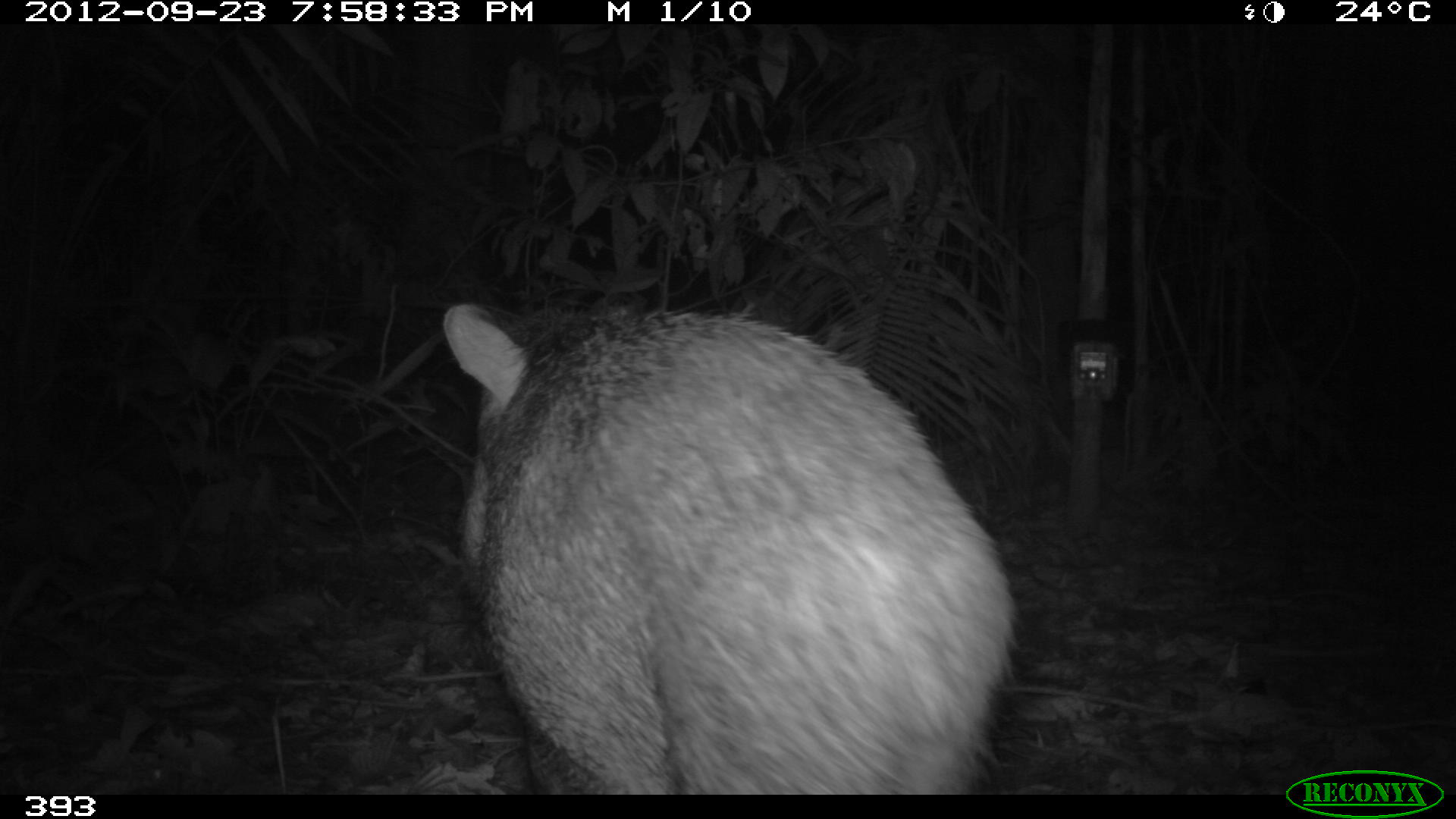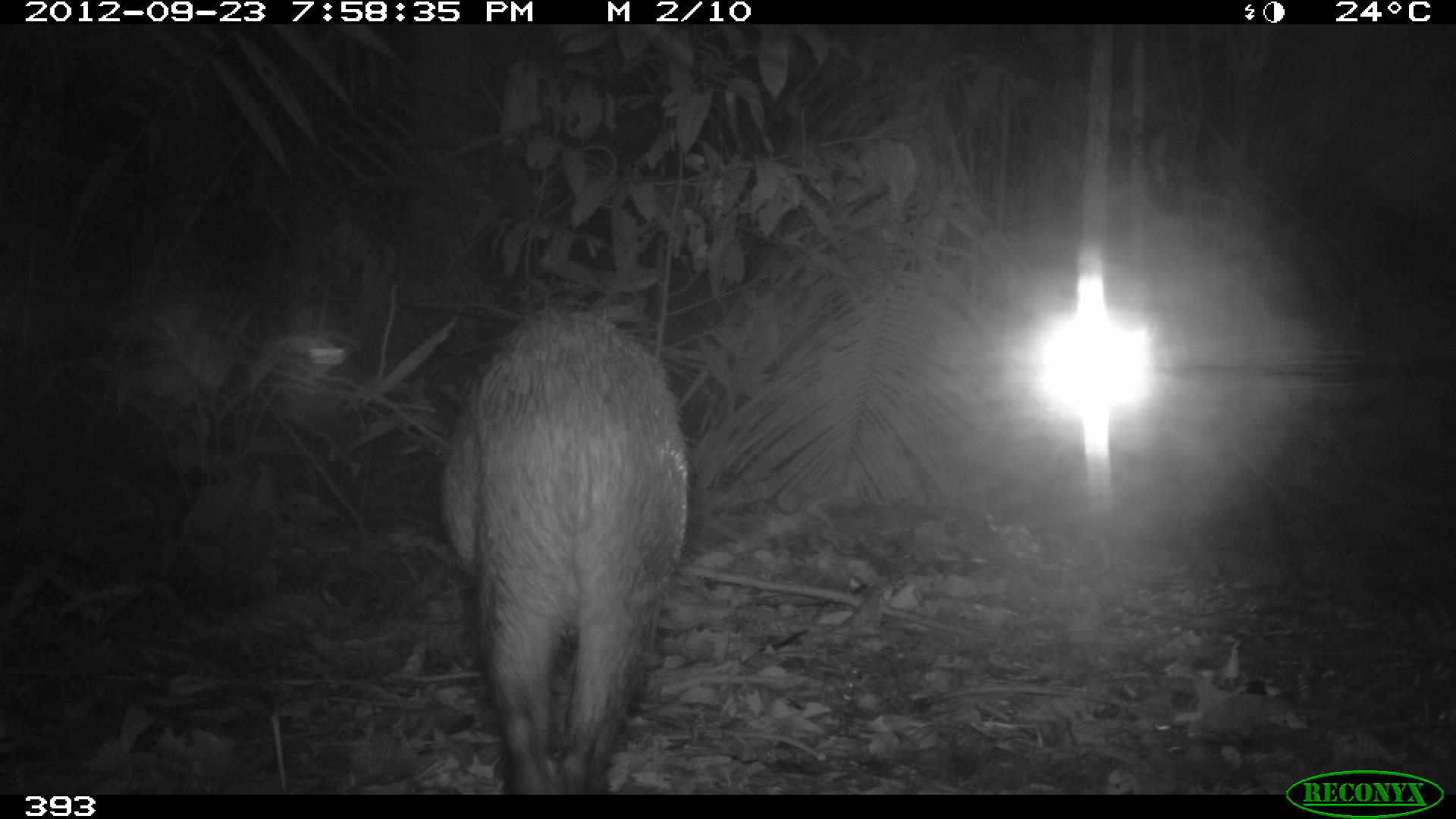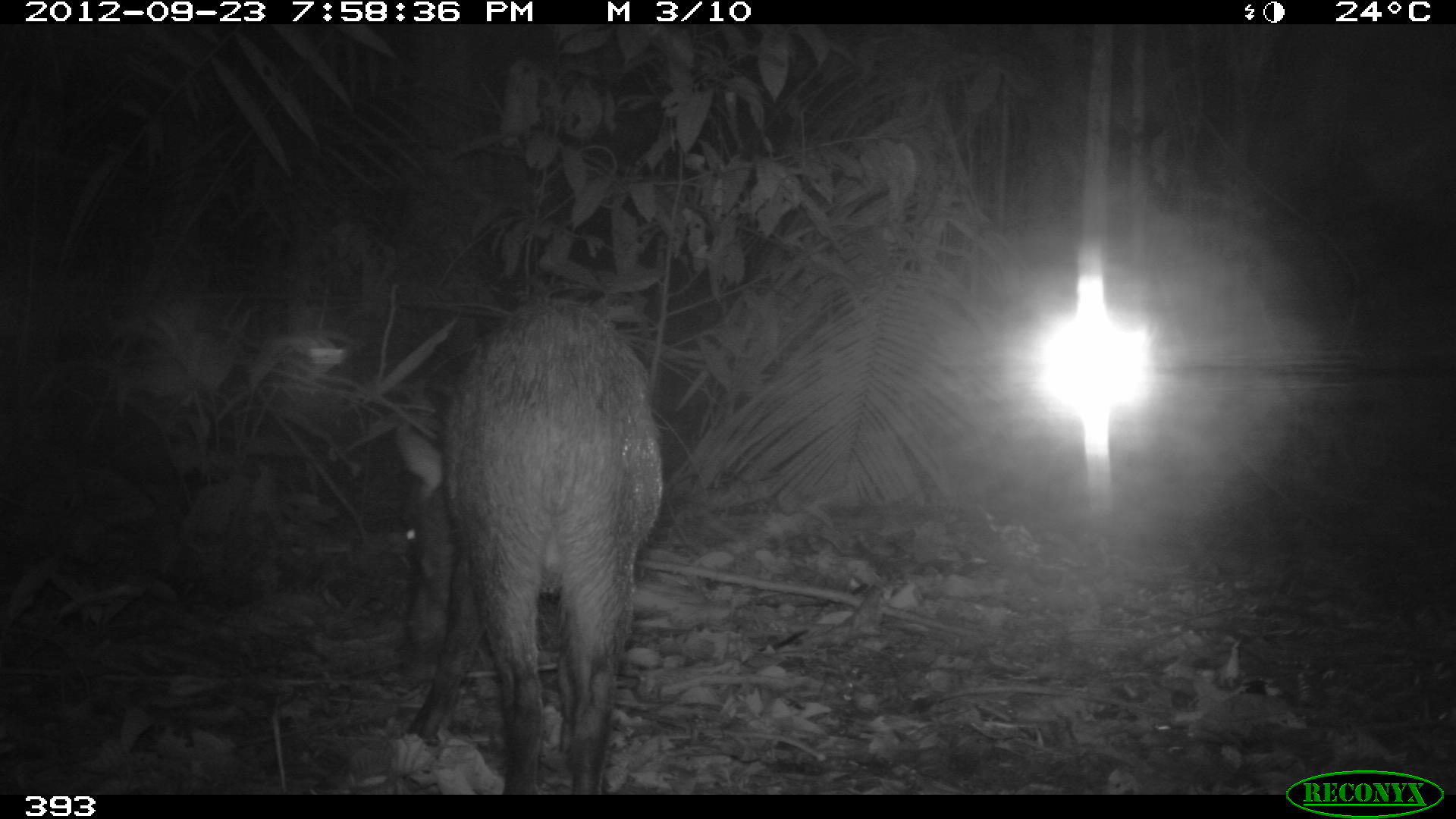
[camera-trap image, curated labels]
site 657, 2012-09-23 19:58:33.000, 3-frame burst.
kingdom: Animalia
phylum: Chordata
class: Mammalia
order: Artiodactyla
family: Tayassuidae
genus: Tayassu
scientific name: Tayassu pecari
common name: white-lipped peccary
Tayassu pecari (white-lipped peccary).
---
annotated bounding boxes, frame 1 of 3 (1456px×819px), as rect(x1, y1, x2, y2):
tayassu pecari: rect(441, 302, 1014, 794)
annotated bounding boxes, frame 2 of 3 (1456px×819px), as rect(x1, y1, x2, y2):
tayassu pecari: rect(439, 303, 687, 794)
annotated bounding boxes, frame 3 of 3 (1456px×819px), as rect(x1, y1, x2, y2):
tayassu pecari: rect(394, 294, 663, 790)